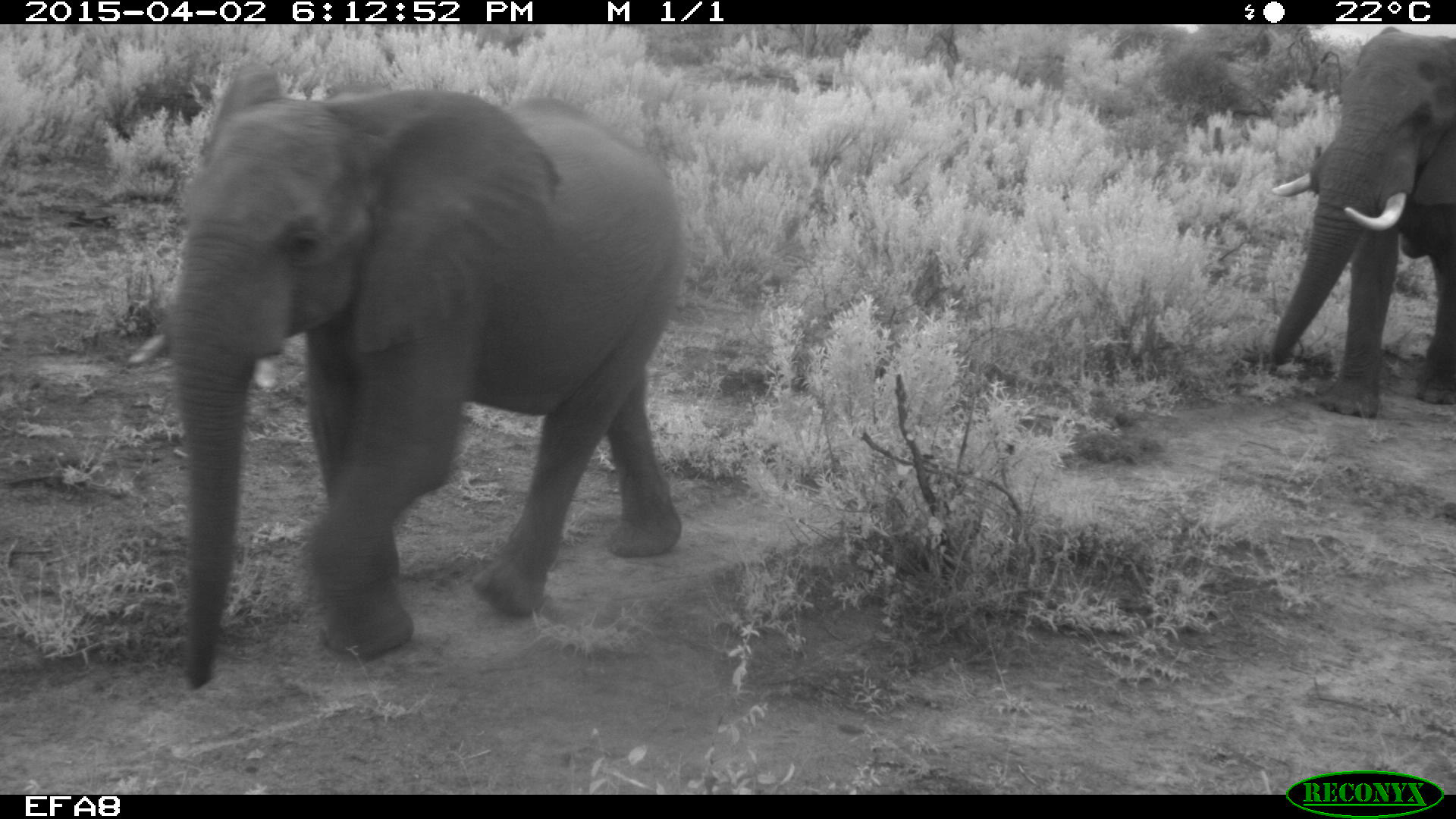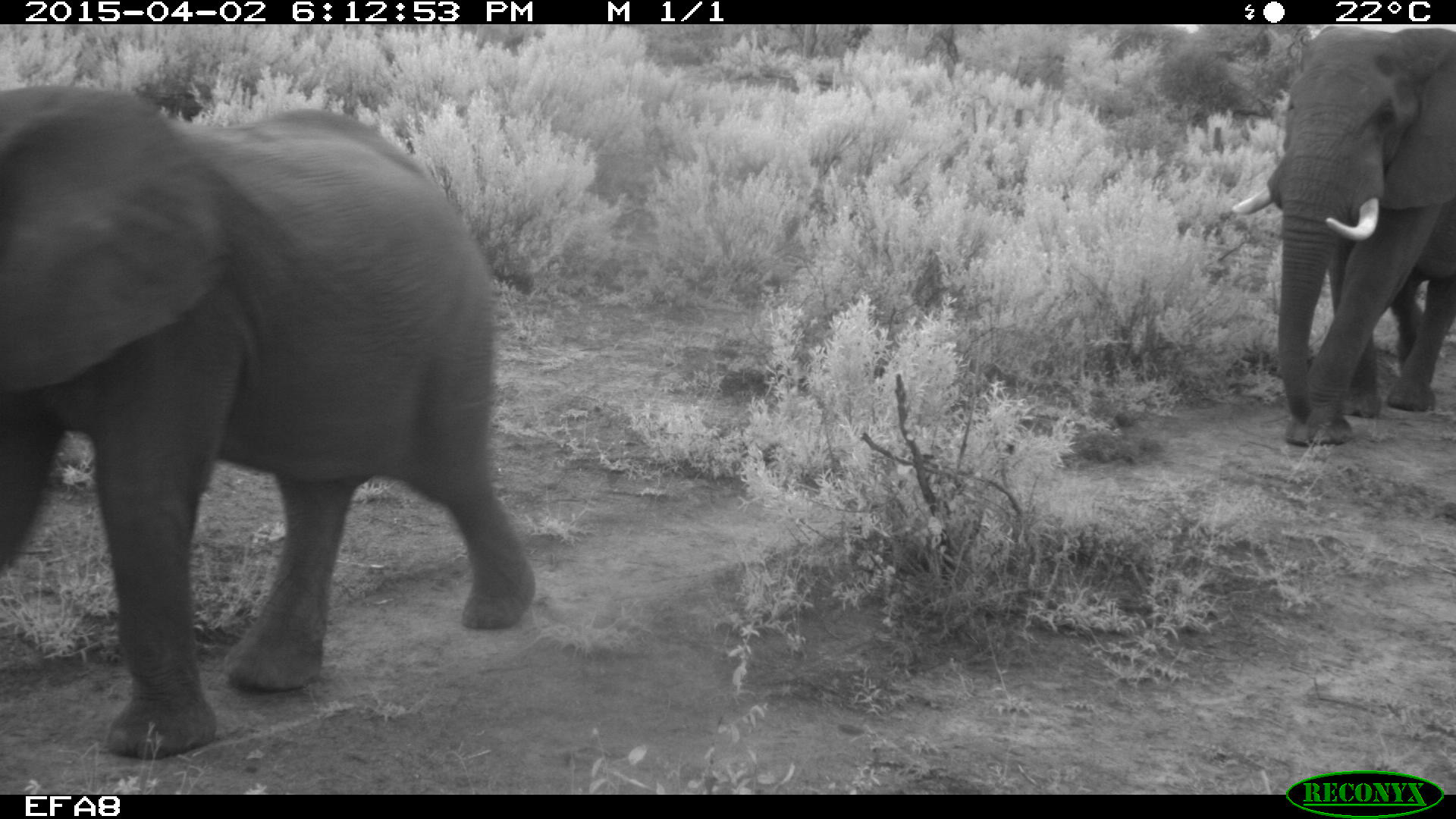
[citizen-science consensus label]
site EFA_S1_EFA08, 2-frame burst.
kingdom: Animalia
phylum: Chordata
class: Mammalia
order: Proboscidea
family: Elephantidae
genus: Loxodonta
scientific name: Loxodonta africana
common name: african bush elephant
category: elephant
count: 2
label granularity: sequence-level